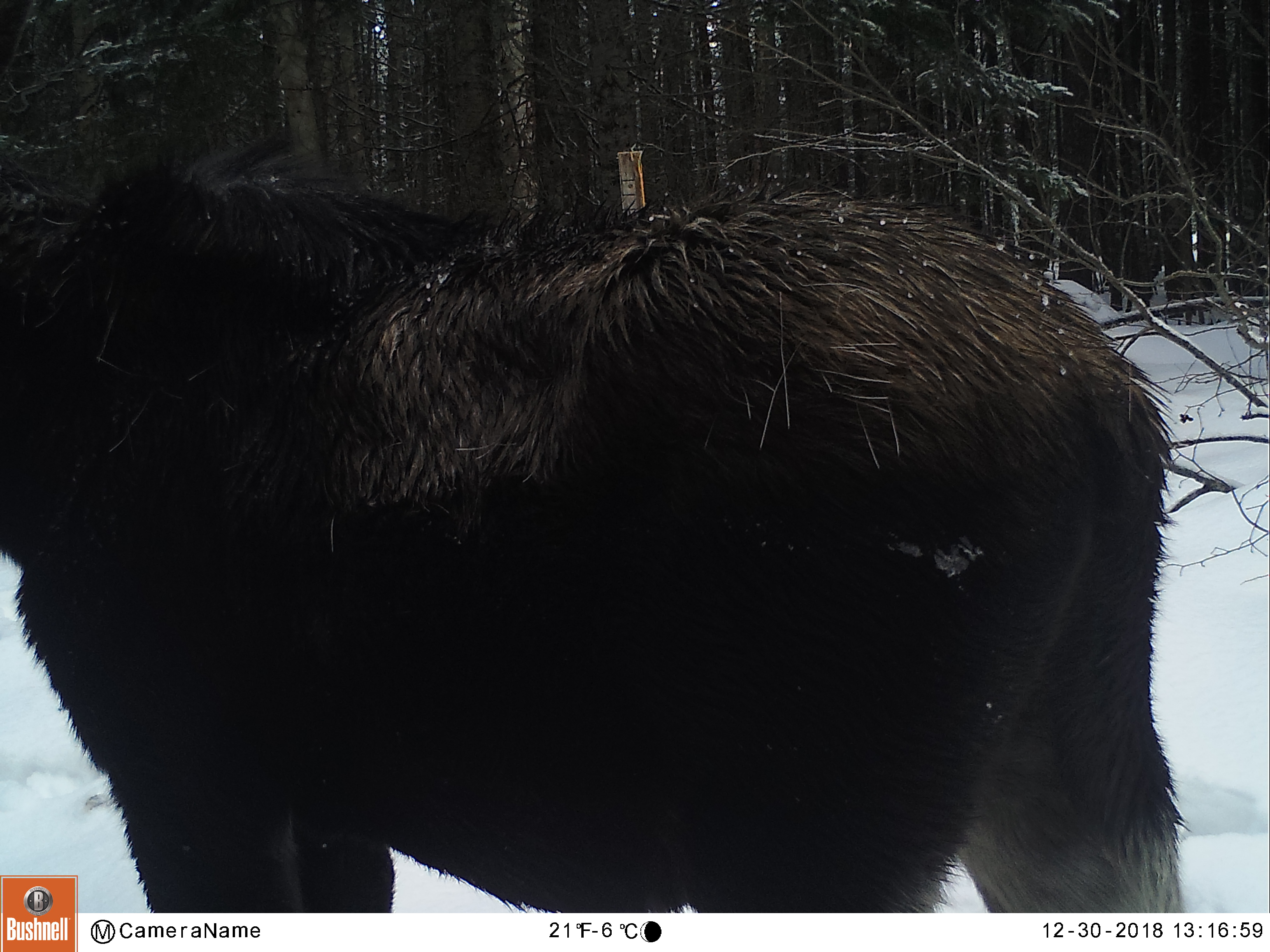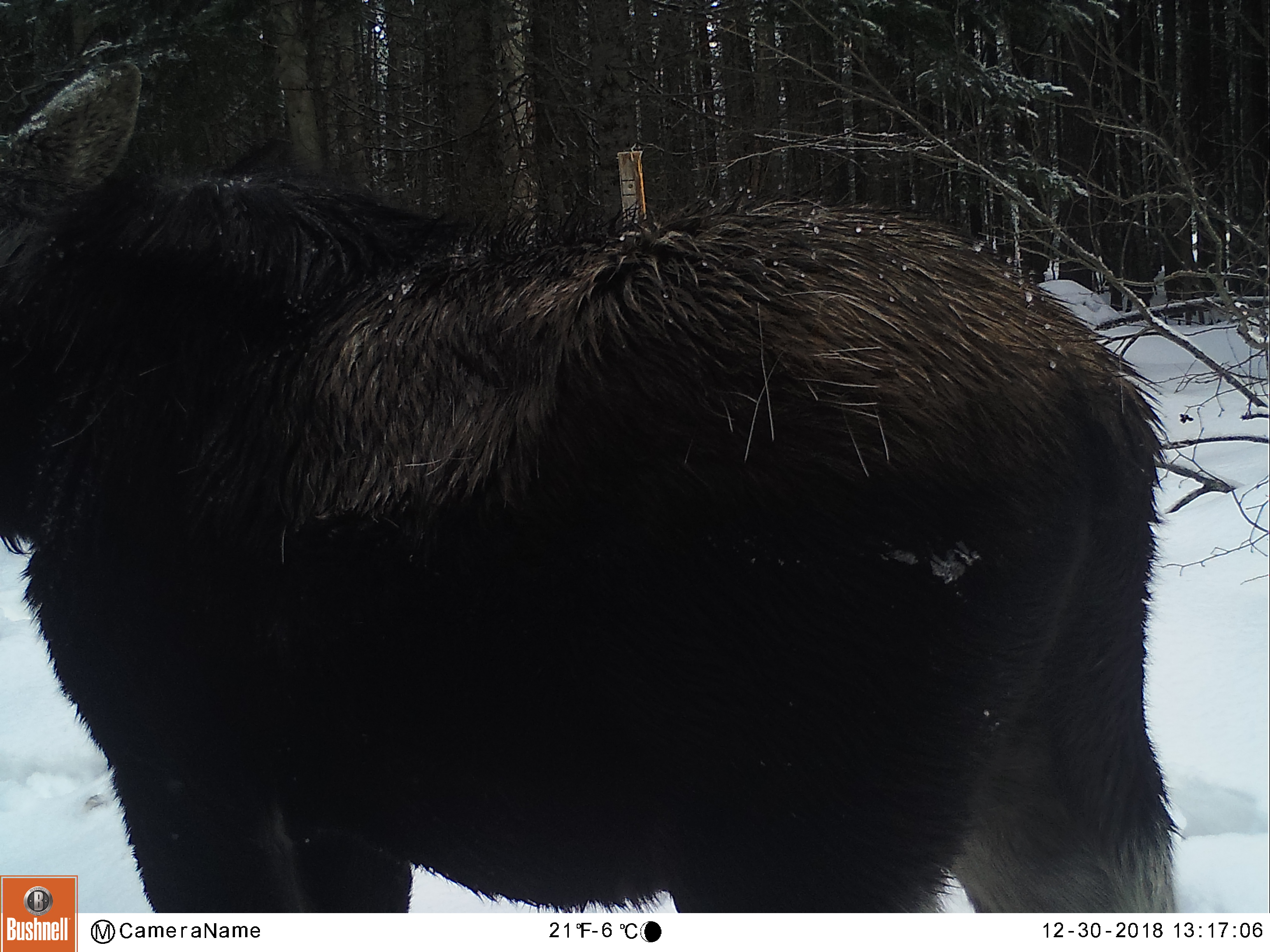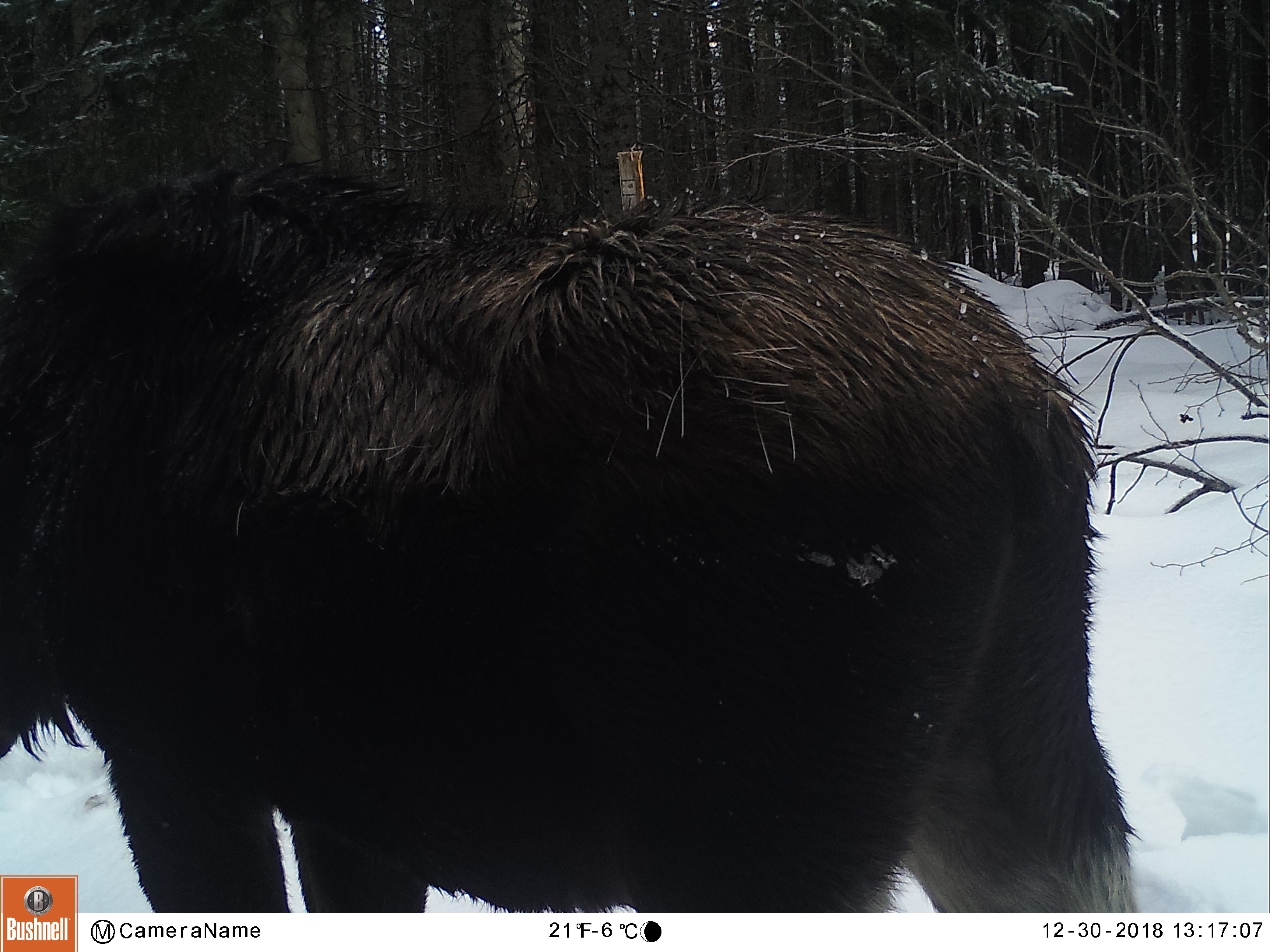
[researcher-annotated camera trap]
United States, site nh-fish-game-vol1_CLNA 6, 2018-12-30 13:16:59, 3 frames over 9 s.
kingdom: Animalia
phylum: Chordata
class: Mammalia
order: Artiodactyla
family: Cervidae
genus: Alces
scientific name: Alces alces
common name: moose